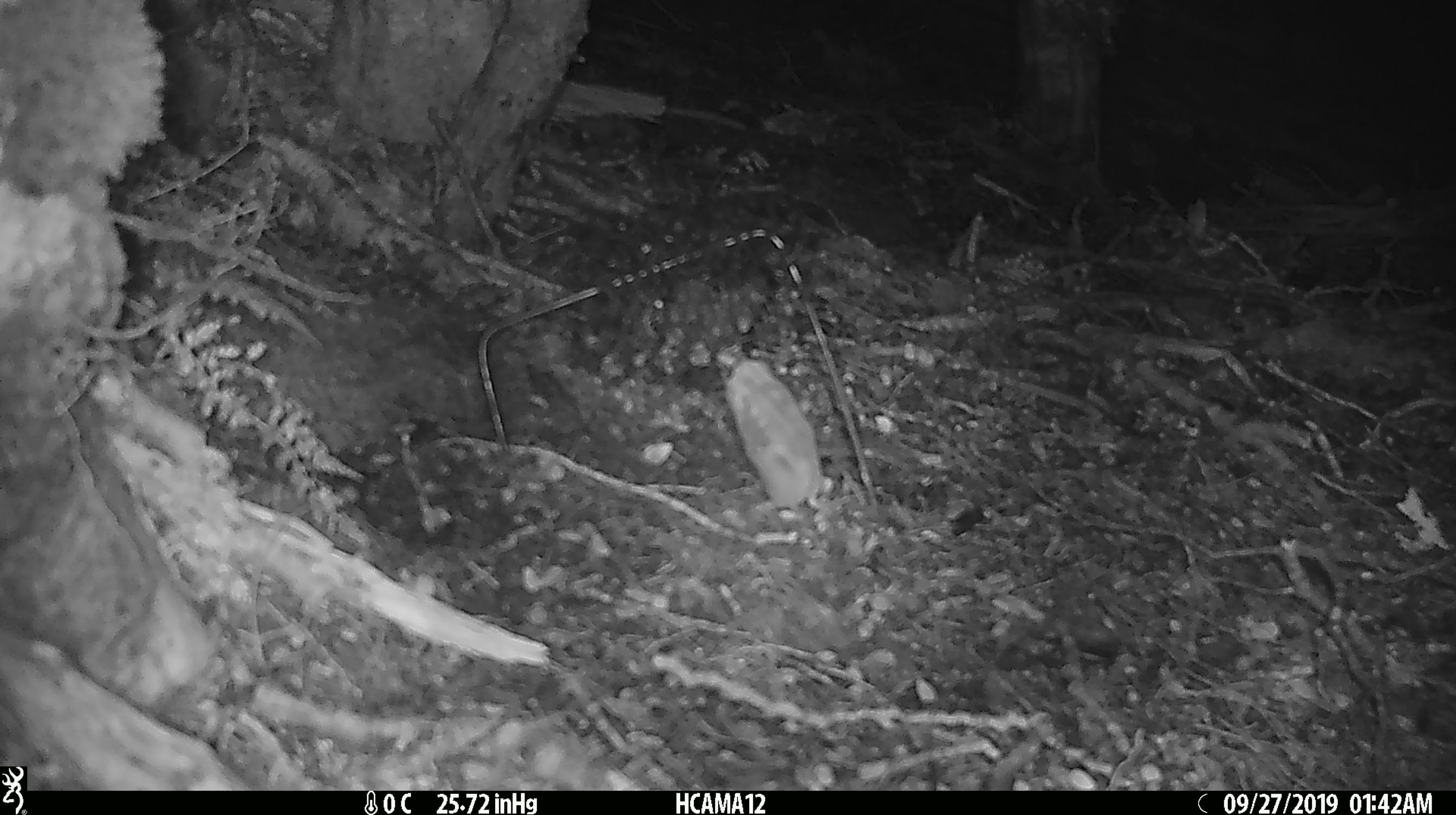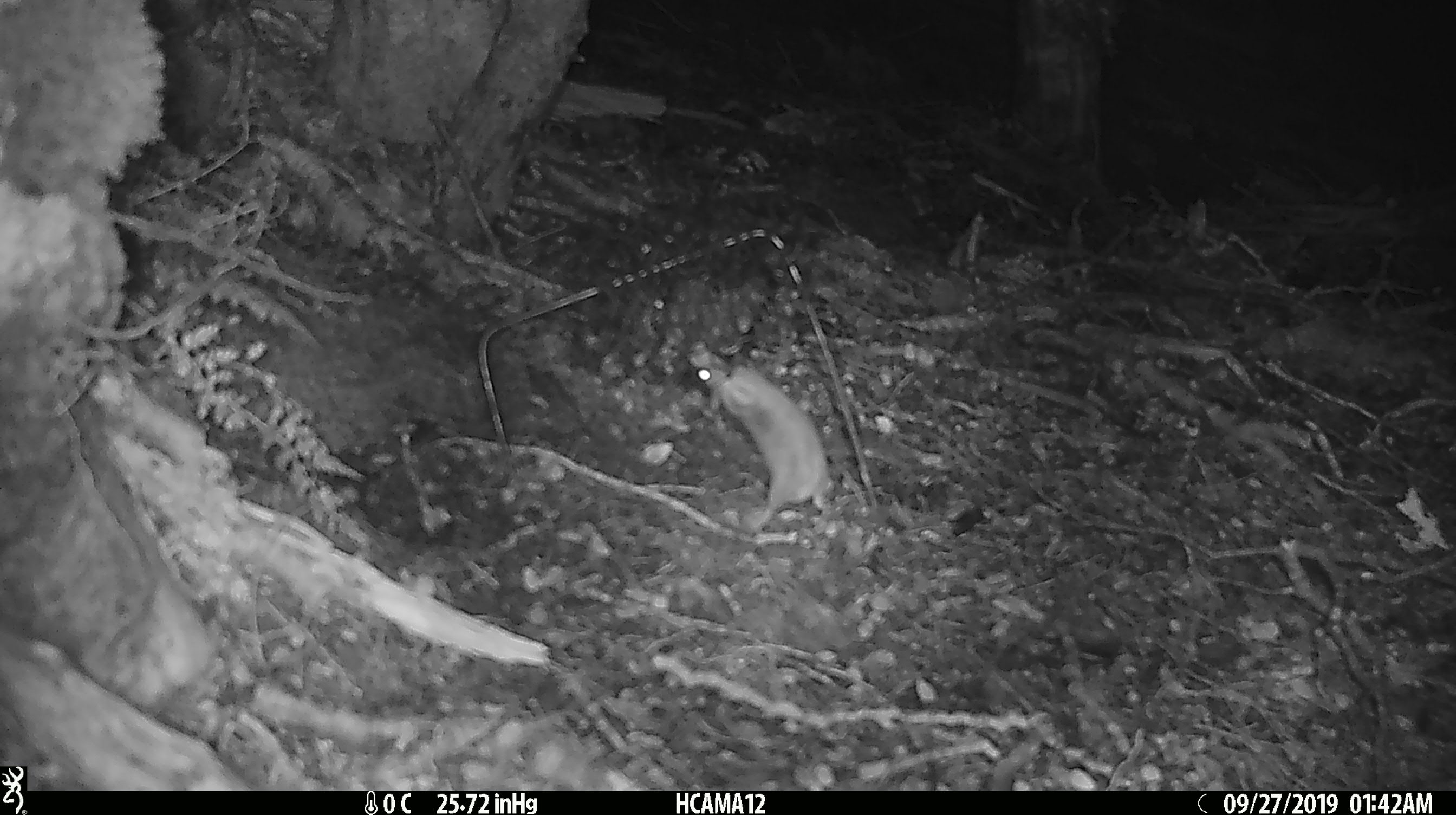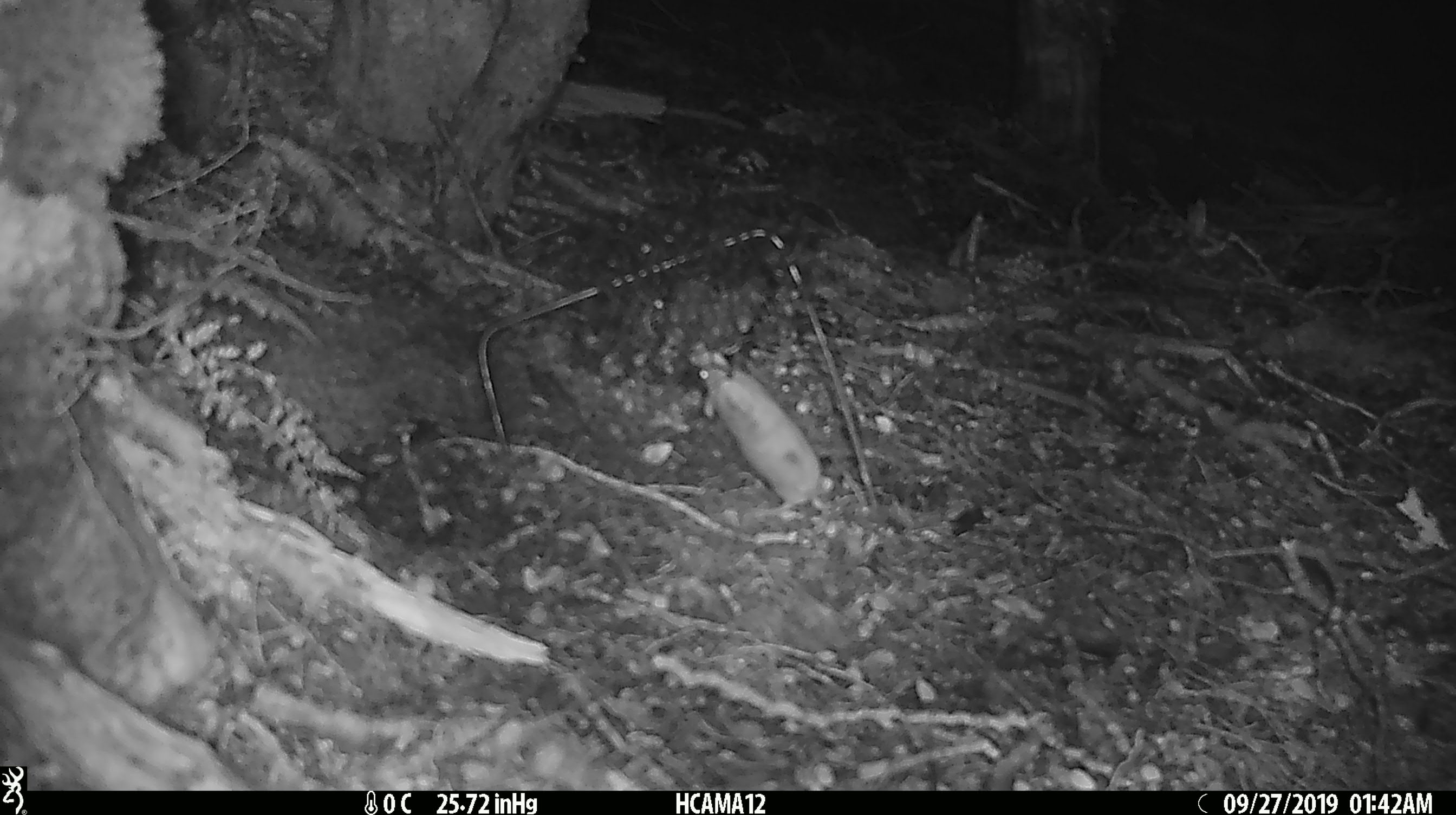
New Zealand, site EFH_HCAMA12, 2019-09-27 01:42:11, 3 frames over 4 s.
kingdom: Animalia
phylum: Chordata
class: Mammalia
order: Rodentia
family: Muridae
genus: Mus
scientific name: Mus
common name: mouse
Mouse (Mus).